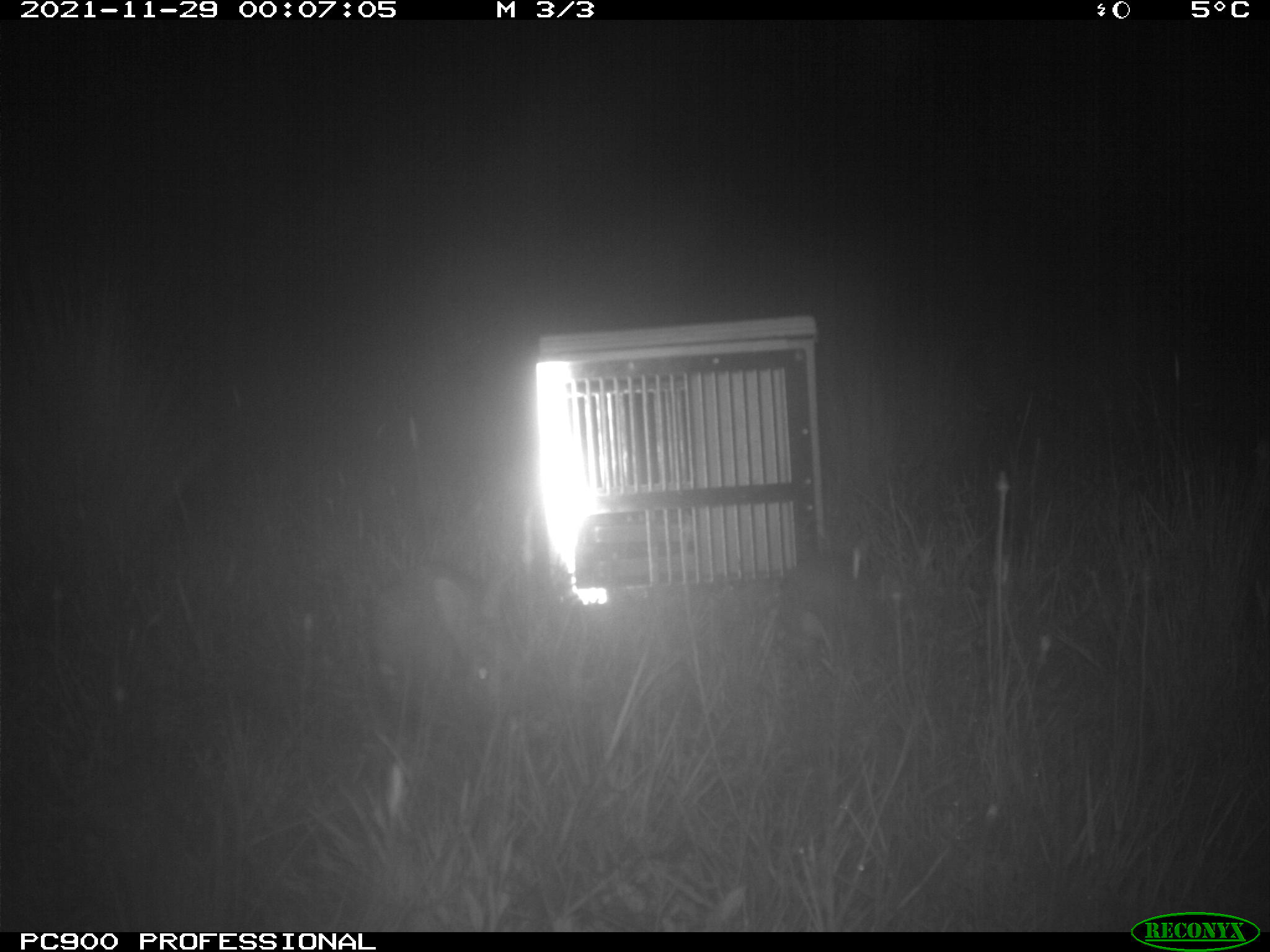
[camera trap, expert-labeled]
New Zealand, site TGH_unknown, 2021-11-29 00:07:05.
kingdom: Animalia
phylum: Chordata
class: Mammalia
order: Lagomorpha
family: Leporidae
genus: Oryctolagus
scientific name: Oryctolagus cuniculus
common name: european rabbit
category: rabbit